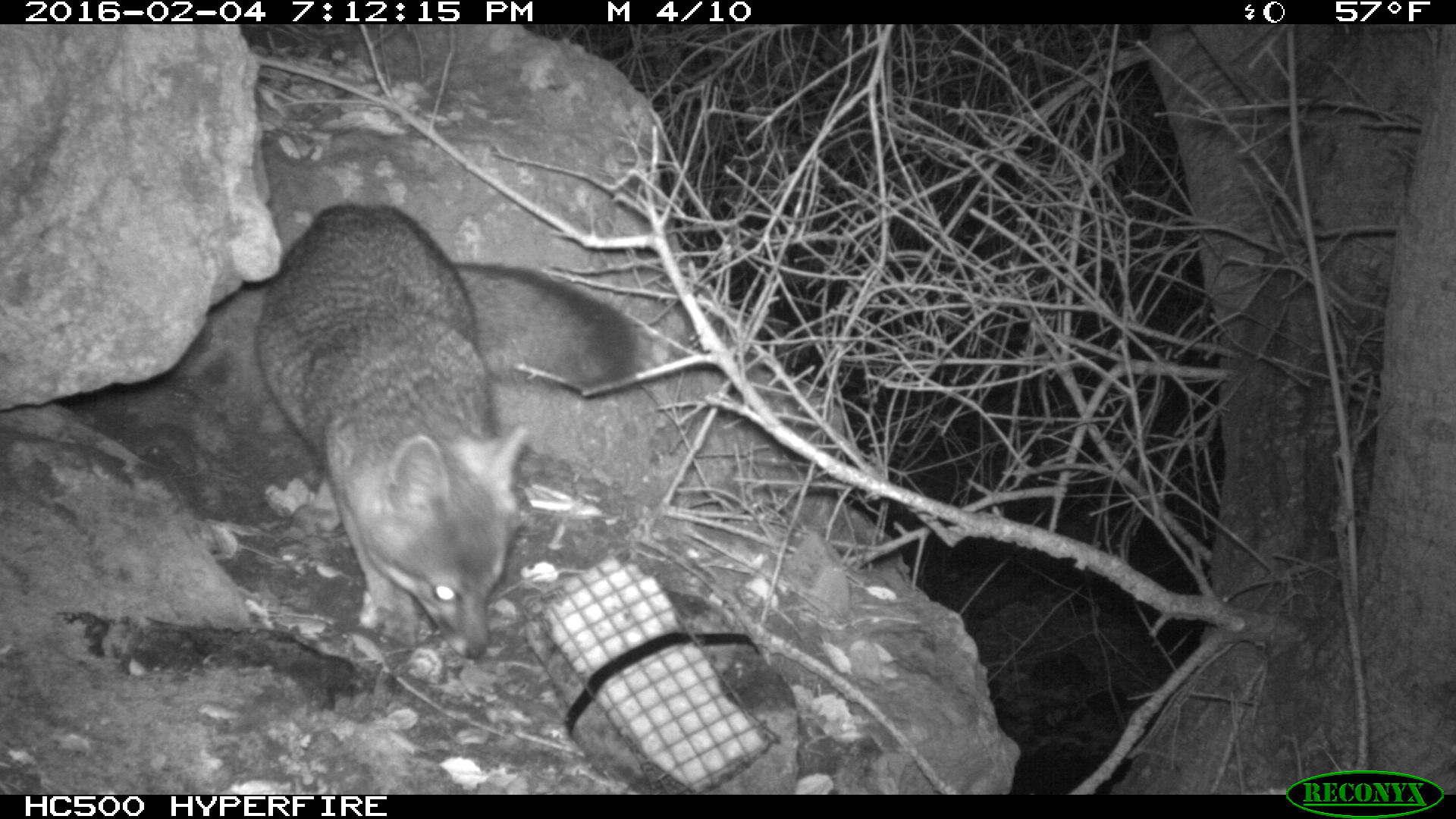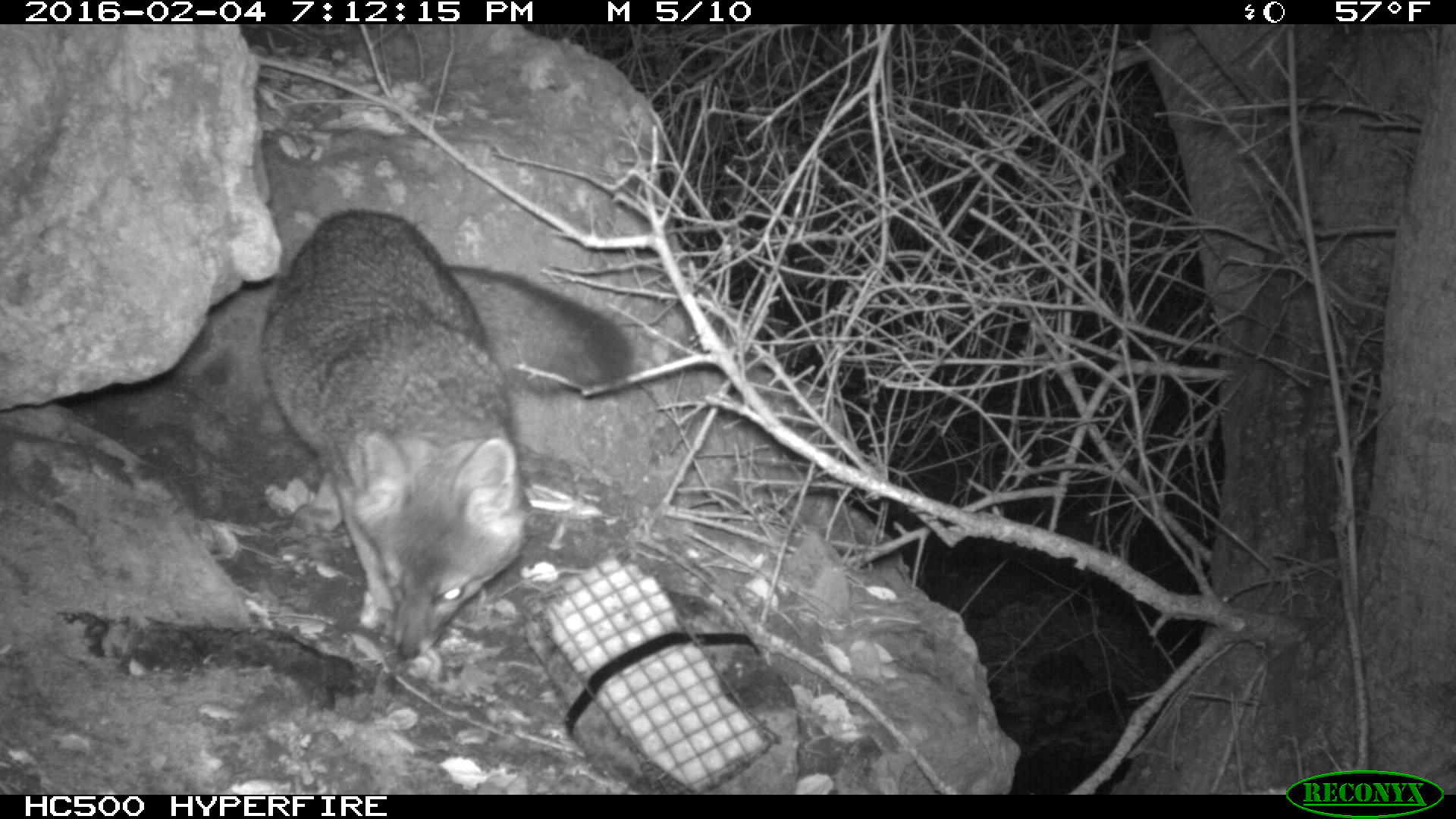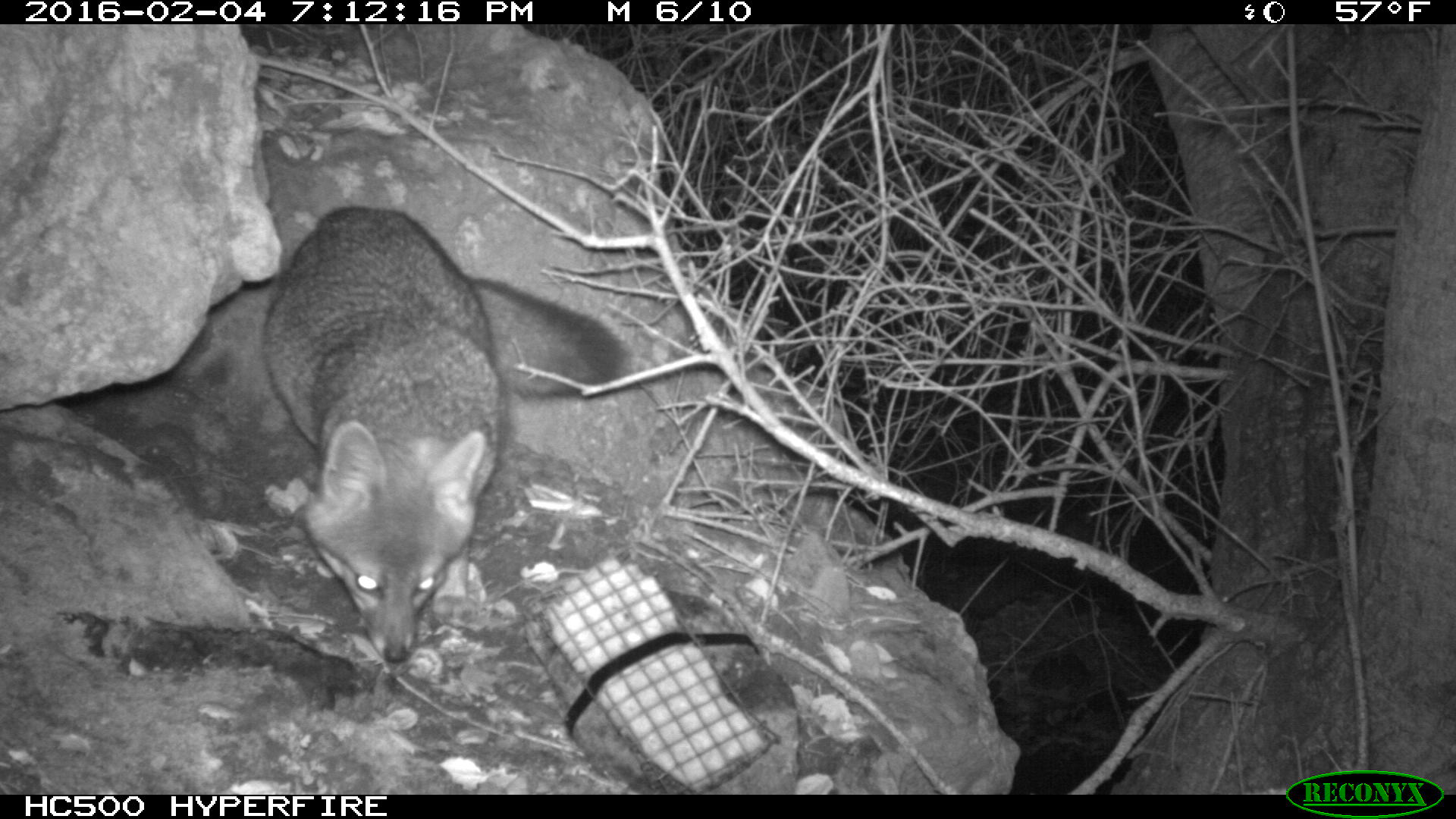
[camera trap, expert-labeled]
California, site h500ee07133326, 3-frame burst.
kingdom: Animalia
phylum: Chordata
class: Mammalia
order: Carnivora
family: Canidae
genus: Urocyon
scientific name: Urocyon littoralis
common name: island fox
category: fox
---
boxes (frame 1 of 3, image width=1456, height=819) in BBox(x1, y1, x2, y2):
fox: BBox(257, 200, 645, 657)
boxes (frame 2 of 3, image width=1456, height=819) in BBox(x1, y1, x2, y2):
fox: BBox(258, 205, 638, 661)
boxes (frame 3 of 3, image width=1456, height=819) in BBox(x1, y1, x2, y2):
fox: BBox(258, 205, 632, 666)